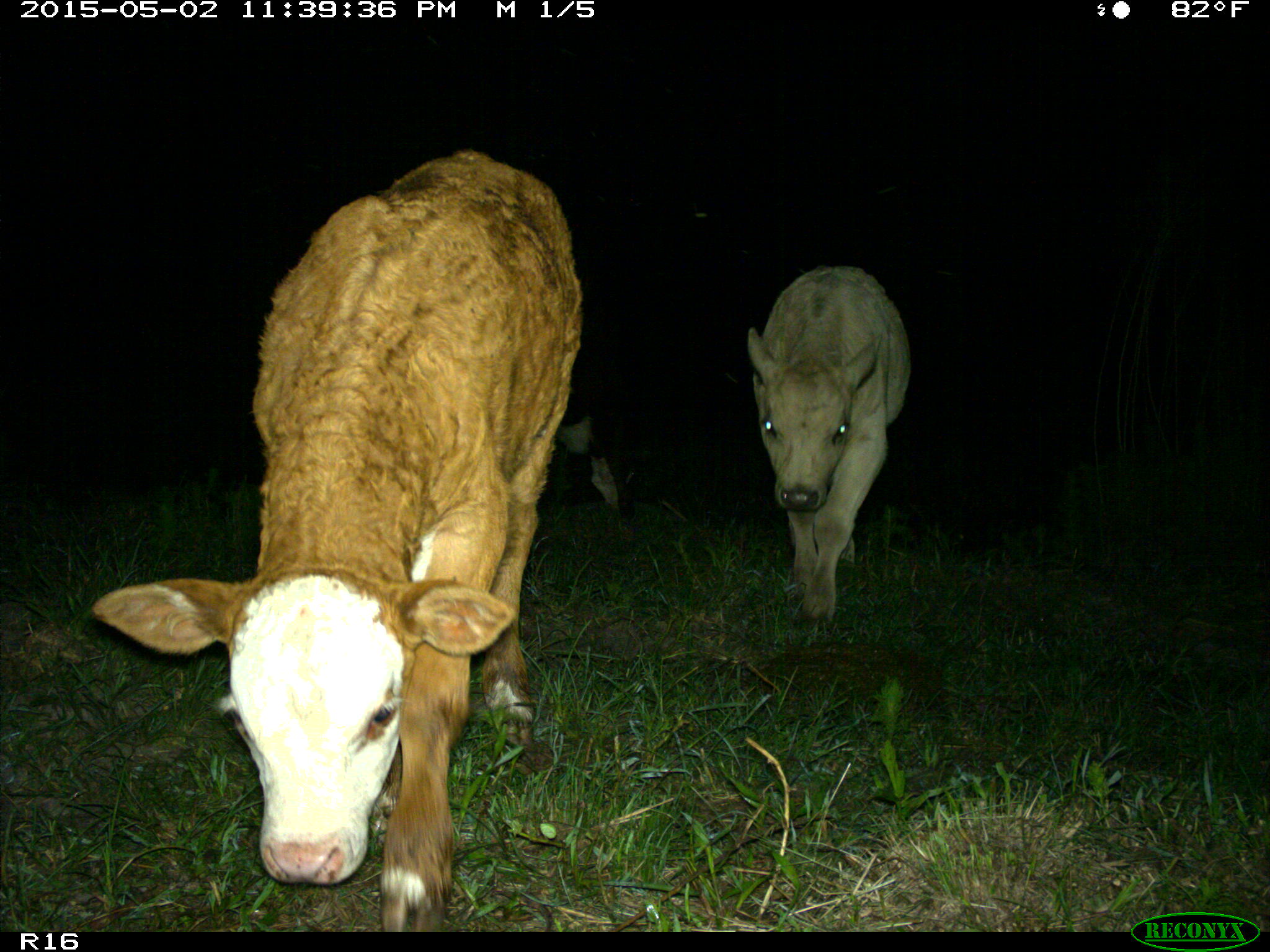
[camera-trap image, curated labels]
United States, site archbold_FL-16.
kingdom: Animalia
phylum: Chordata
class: Mammalia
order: Artiodactyla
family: Bovidae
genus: Bos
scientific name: Bos taurus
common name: domestic cow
Bos taurus (domestic cow).